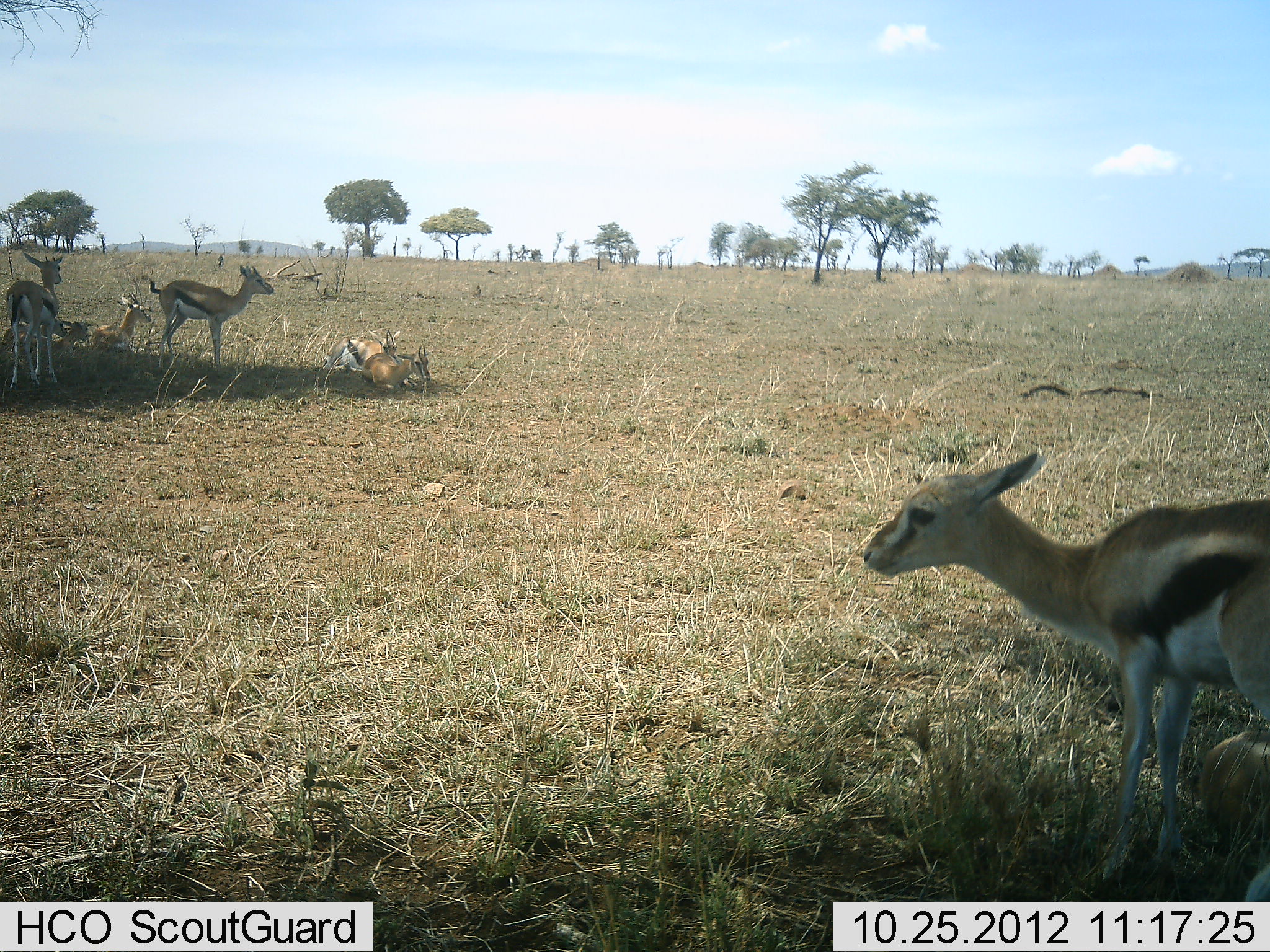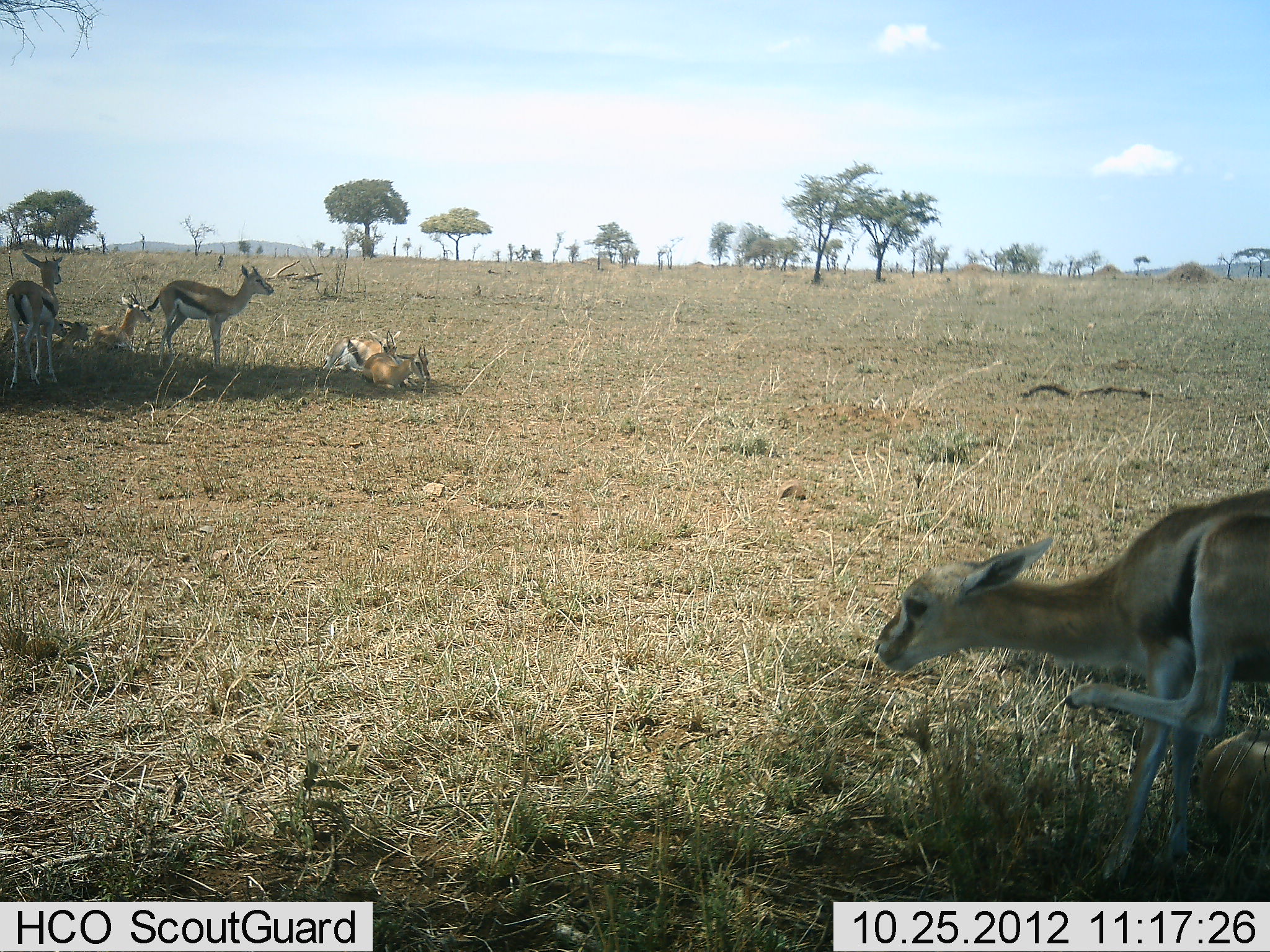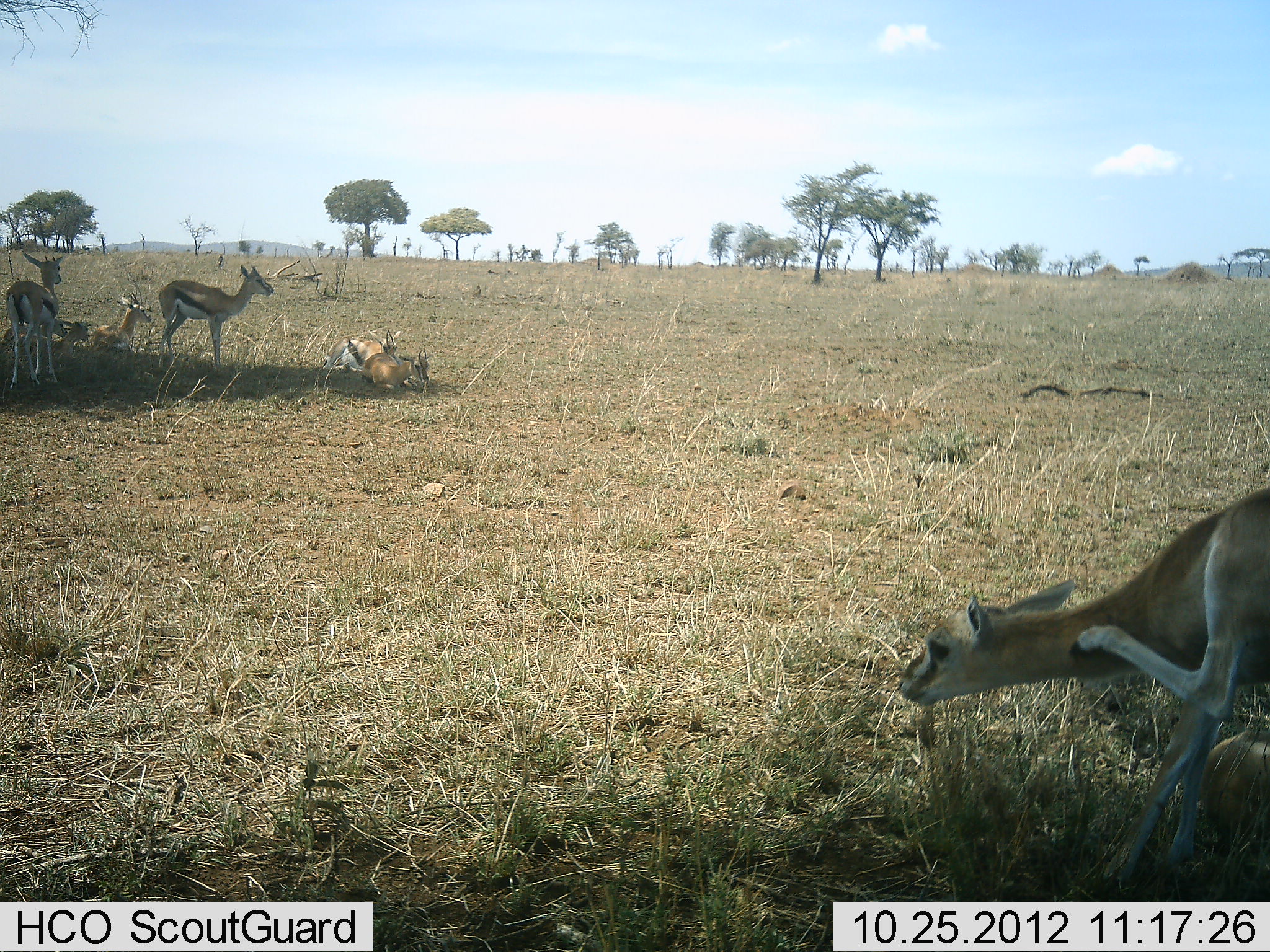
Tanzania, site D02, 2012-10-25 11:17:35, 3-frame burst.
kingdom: Animalia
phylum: Chordata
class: Mammalia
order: Artiodactyla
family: Bovidae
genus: Eudorcas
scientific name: Eudorcas thomsonii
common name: thomson's gazelle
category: gazellethomsons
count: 7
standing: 90%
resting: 100%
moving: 10%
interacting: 10%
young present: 0%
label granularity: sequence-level